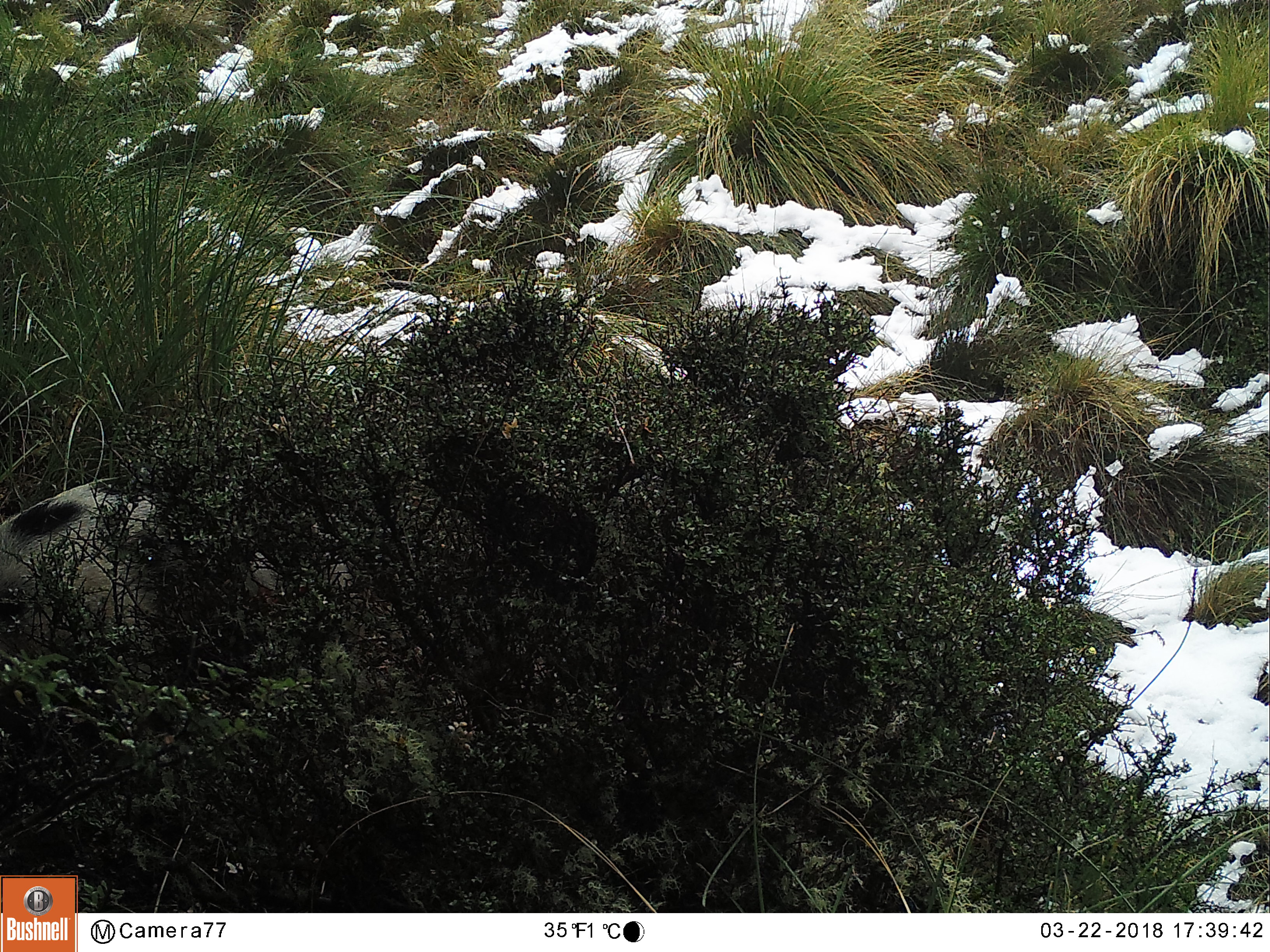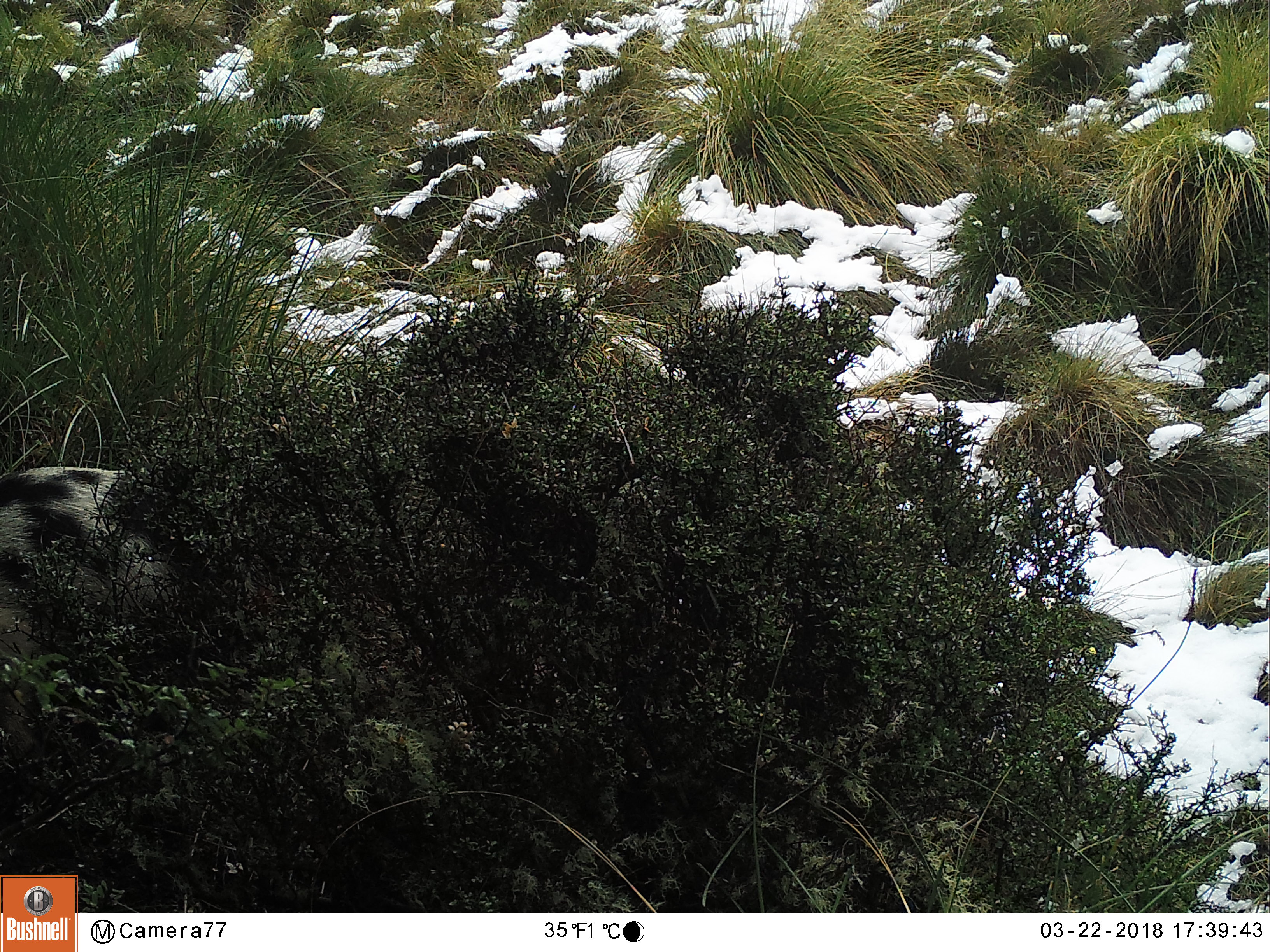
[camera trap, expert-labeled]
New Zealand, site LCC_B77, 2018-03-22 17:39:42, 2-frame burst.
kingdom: Animalia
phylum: Chordata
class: Mammalia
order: Artiodactyla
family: Suidae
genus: Sus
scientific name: Sus scrofa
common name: pig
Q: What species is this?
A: Pig (Sus scrofa).